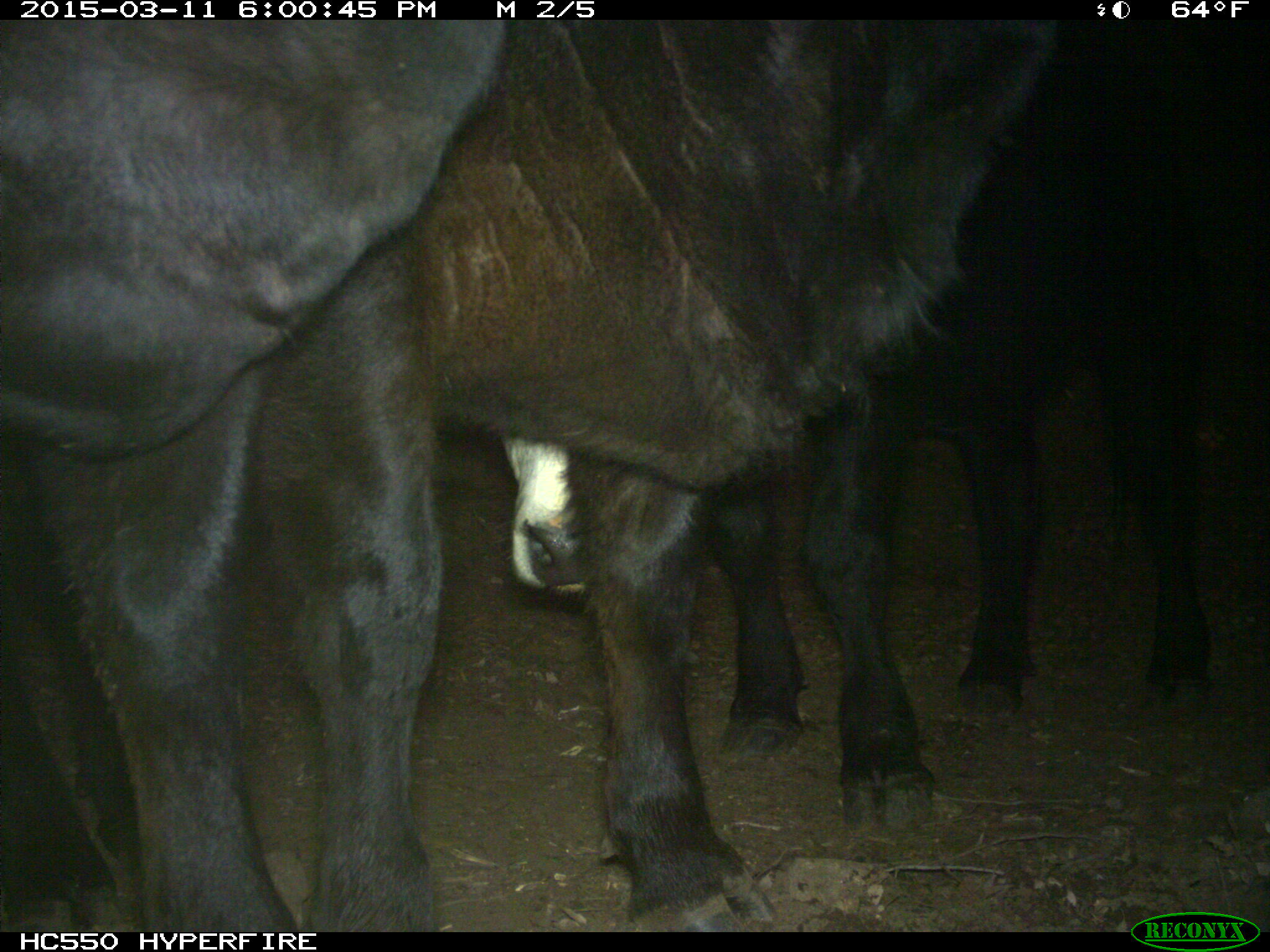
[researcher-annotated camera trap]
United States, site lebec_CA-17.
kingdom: Animalia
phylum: Chordata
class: Mammalia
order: Artiodactyla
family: Bovidae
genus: Bos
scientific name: Bos taurus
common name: domestic cow